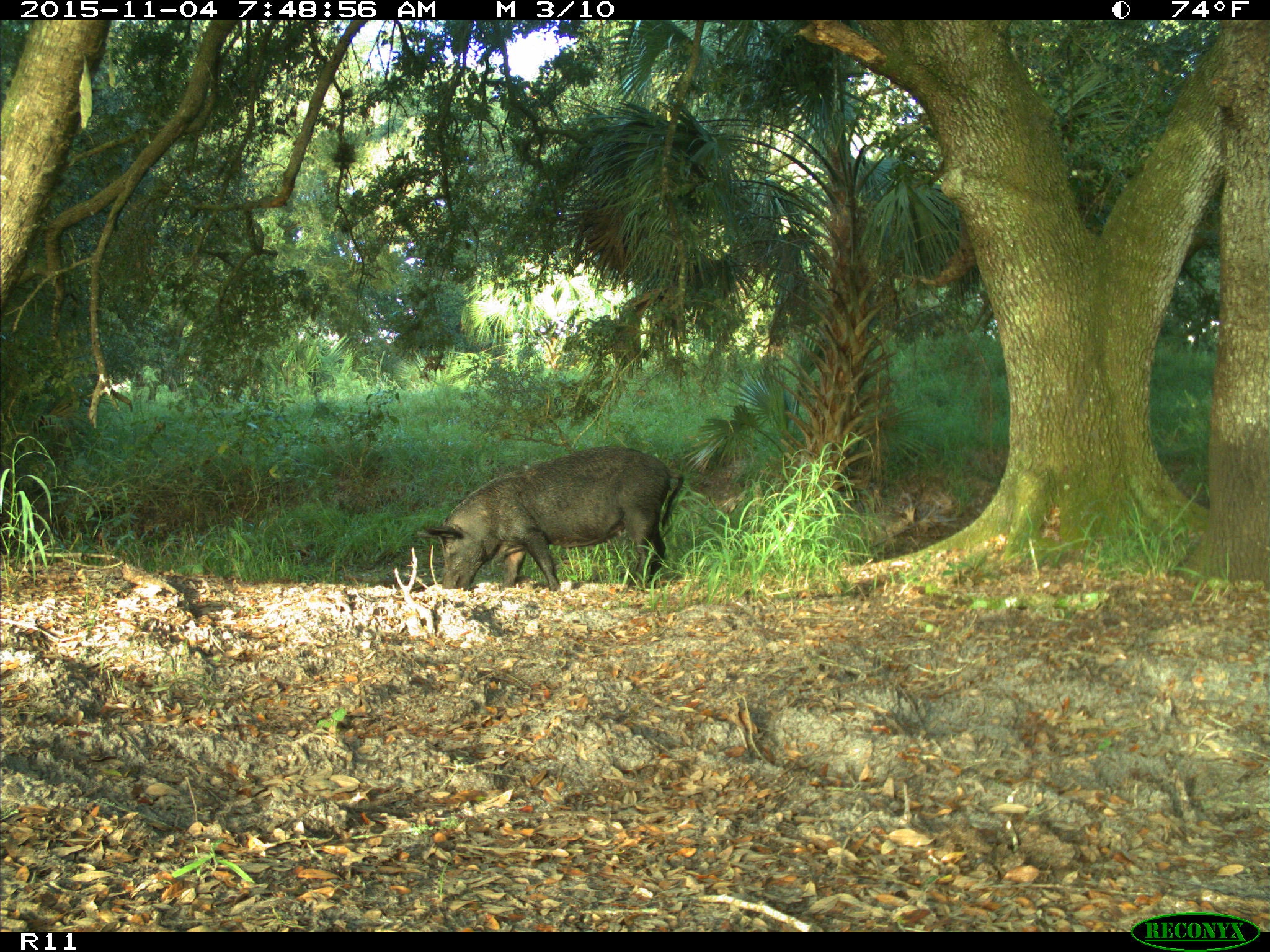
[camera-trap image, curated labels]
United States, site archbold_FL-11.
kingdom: Animalia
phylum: Chordata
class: Mammalia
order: Artiodactyla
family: Suidae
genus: Sus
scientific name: Sus scrofa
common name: wild boar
Sus scrofa (wild boar).